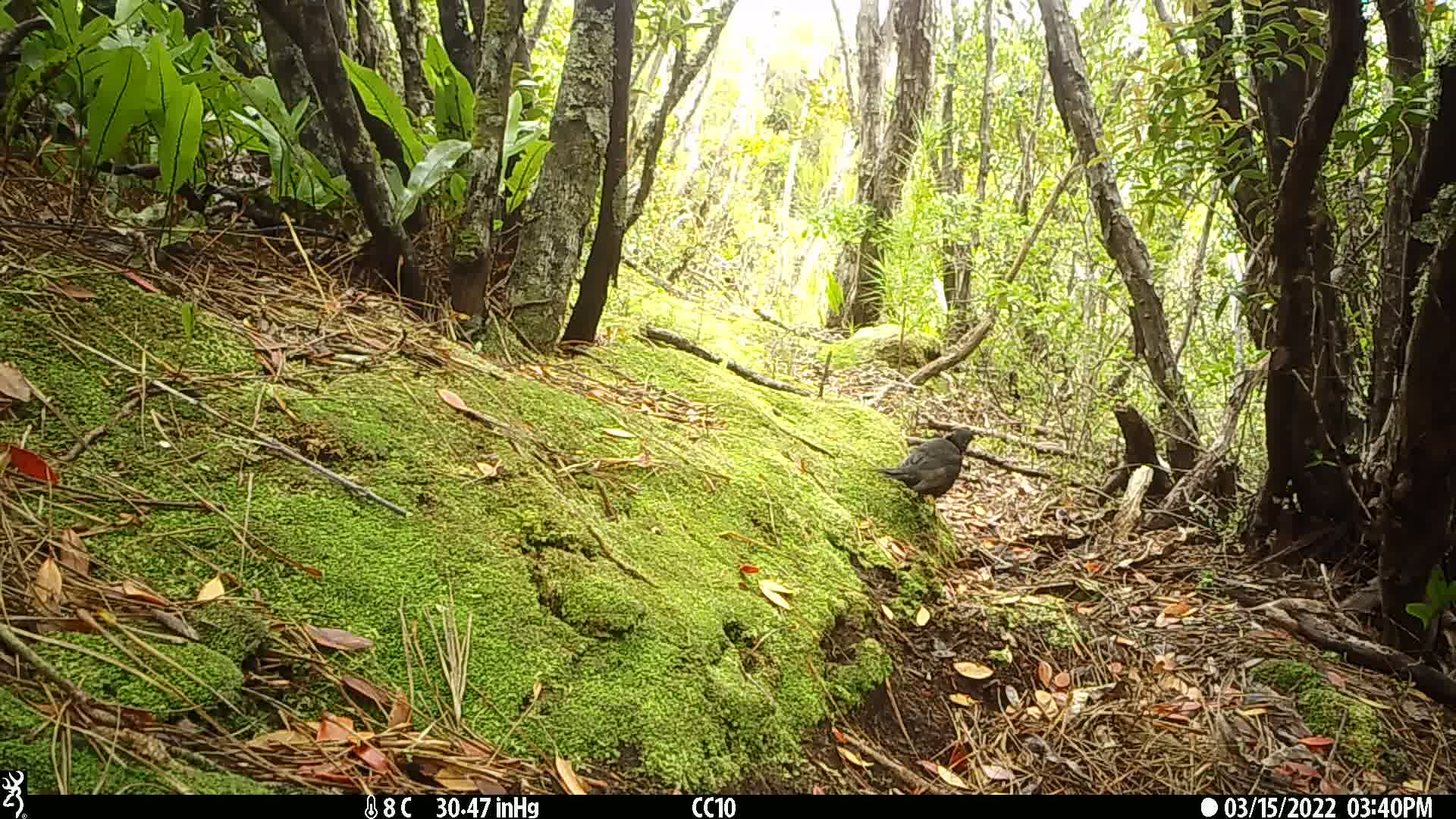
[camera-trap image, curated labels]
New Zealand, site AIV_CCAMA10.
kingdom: Animalia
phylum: Chordata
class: Aves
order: Passeriformes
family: Turdidae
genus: Turdus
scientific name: Turdus merula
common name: eurasian blackbird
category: blackbird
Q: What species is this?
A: Blackbird (eurasian blackbird) (Turdus merula).